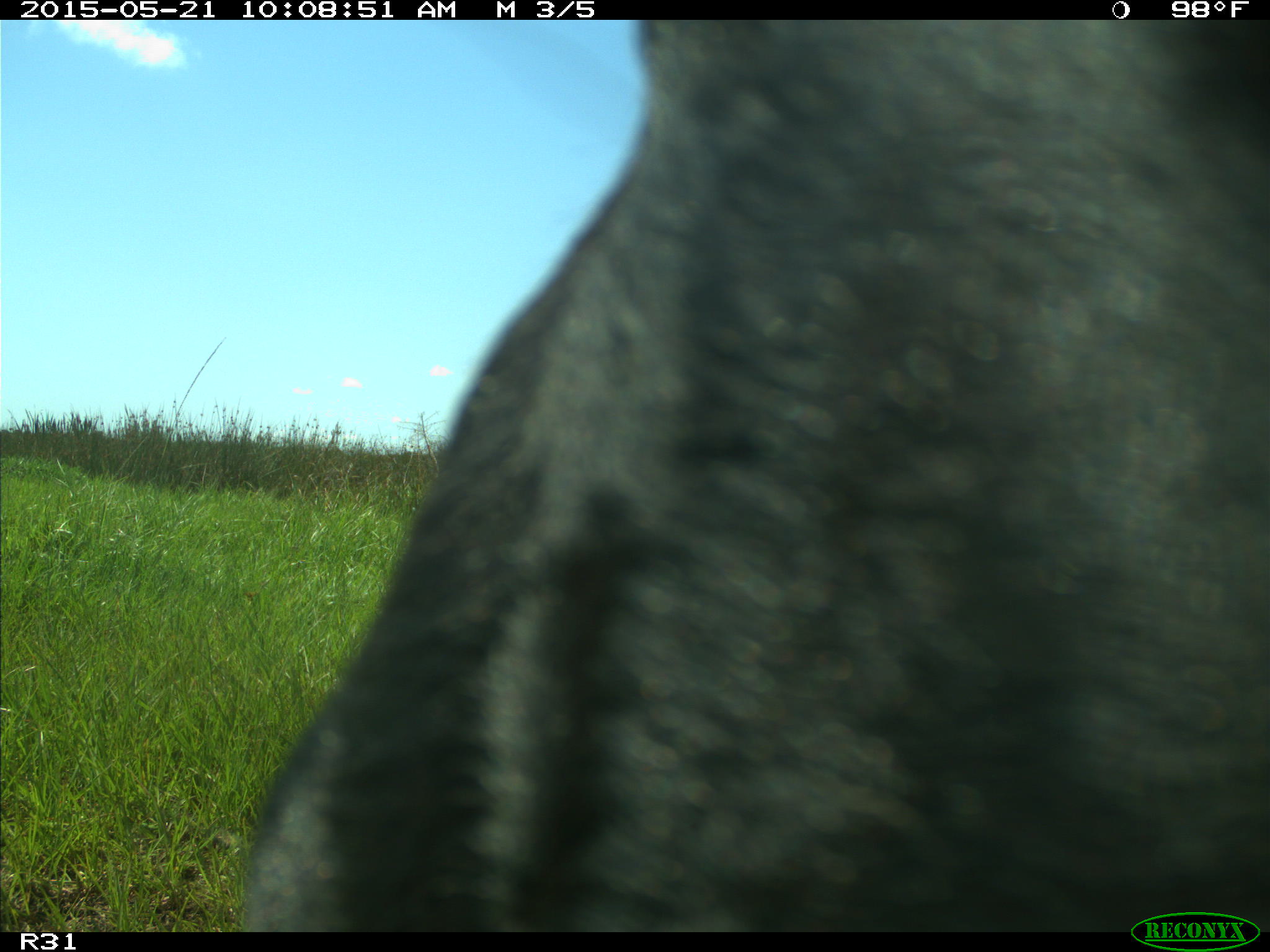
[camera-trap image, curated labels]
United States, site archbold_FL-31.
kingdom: Animalia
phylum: Chordata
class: Mammalia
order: Artiodactyla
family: Bovidae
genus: Bos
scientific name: Bos taurus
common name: domestic cow